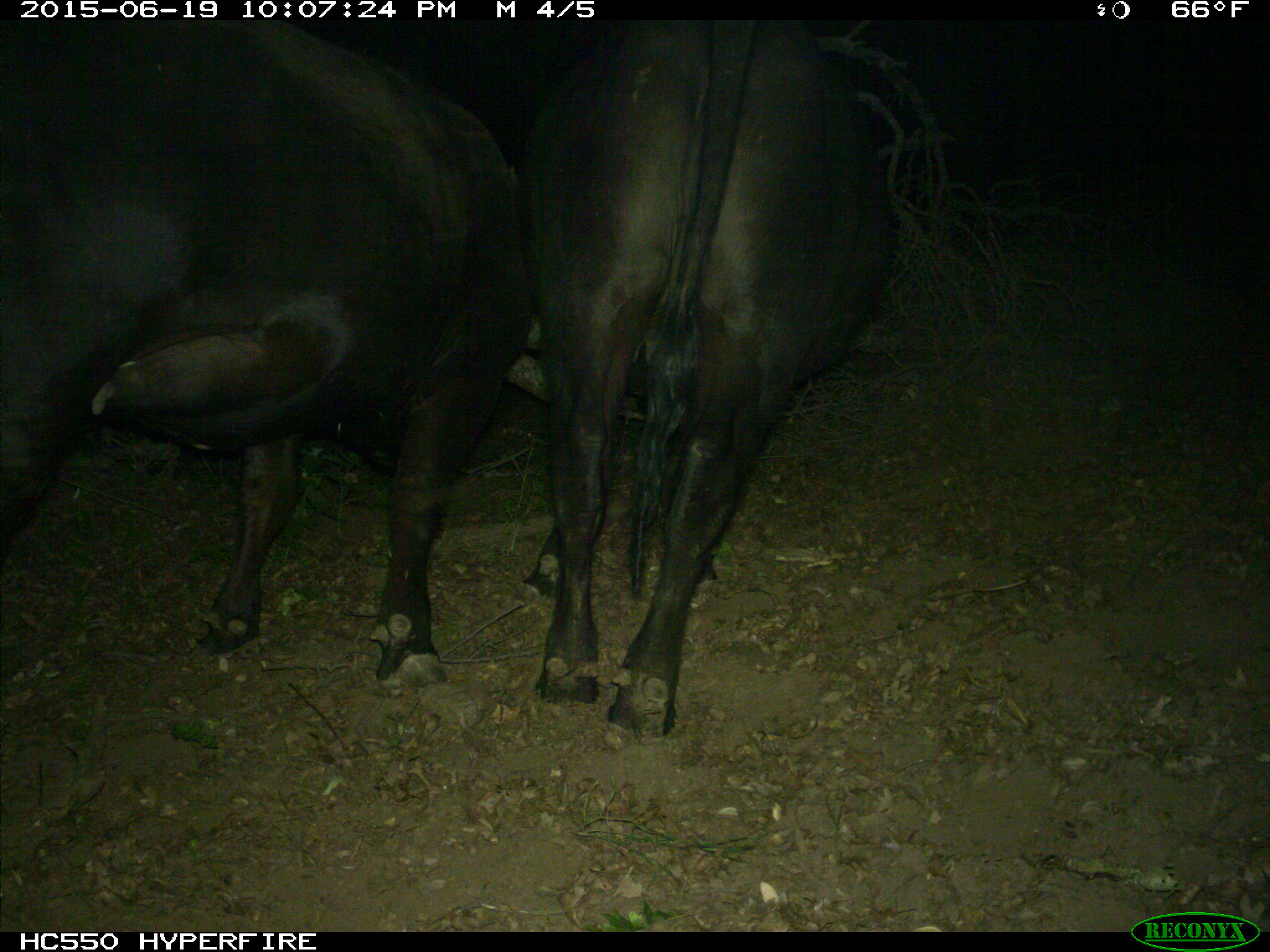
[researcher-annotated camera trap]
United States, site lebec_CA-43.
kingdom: Animalia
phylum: Chordata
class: Mammalia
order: Artiodactyla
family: Bovidae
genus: Bos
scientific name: Bos taurus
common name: domestic cow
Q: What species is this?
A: Bos taurus (domestic cow).